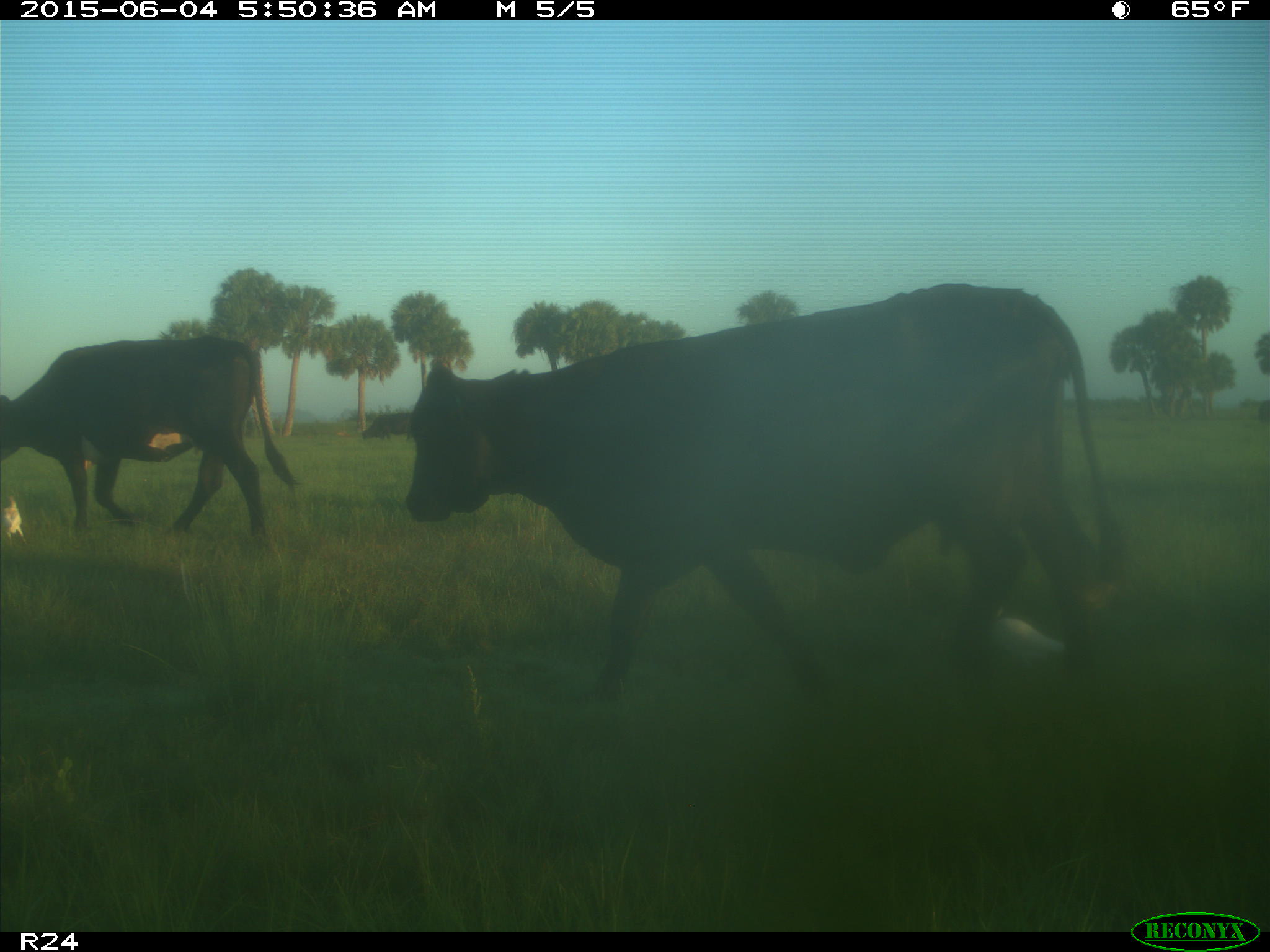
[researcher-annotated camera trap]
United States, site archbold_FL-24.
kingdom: Animalia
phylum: Chordata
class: Mammalia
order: Artiodactyla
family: Bovidae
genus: Bos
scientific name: Bos taurus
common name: domestic cow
Bos taurus (domestic cow).